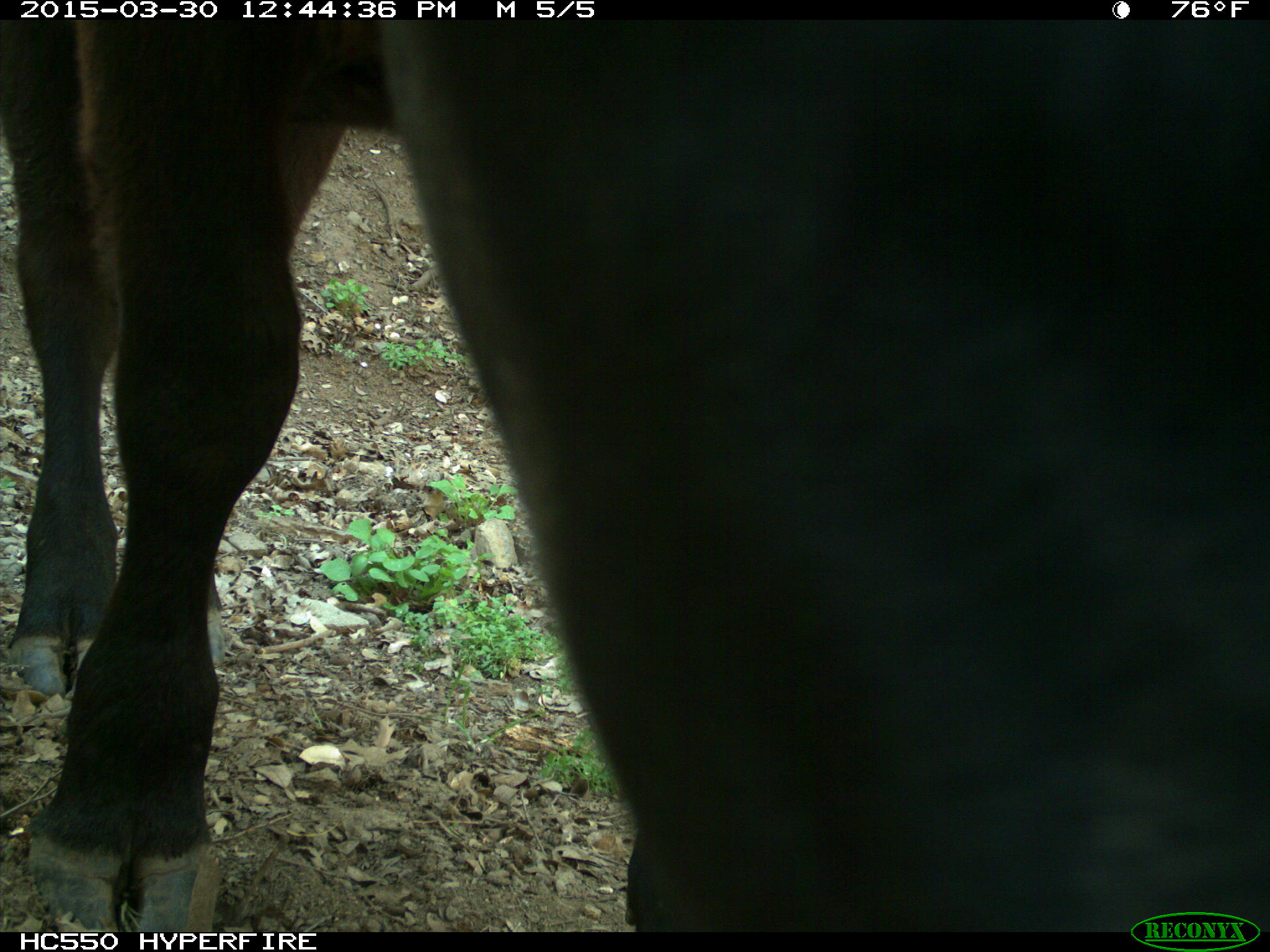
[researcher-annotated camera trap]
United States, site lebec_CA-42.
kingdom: Animalia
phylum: Chordata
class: Mammalia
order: Artiodactyla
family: Bovidae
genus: Bos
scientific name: Bos taurus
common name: domestic cow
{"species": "Bos taurus (domestic cow)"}